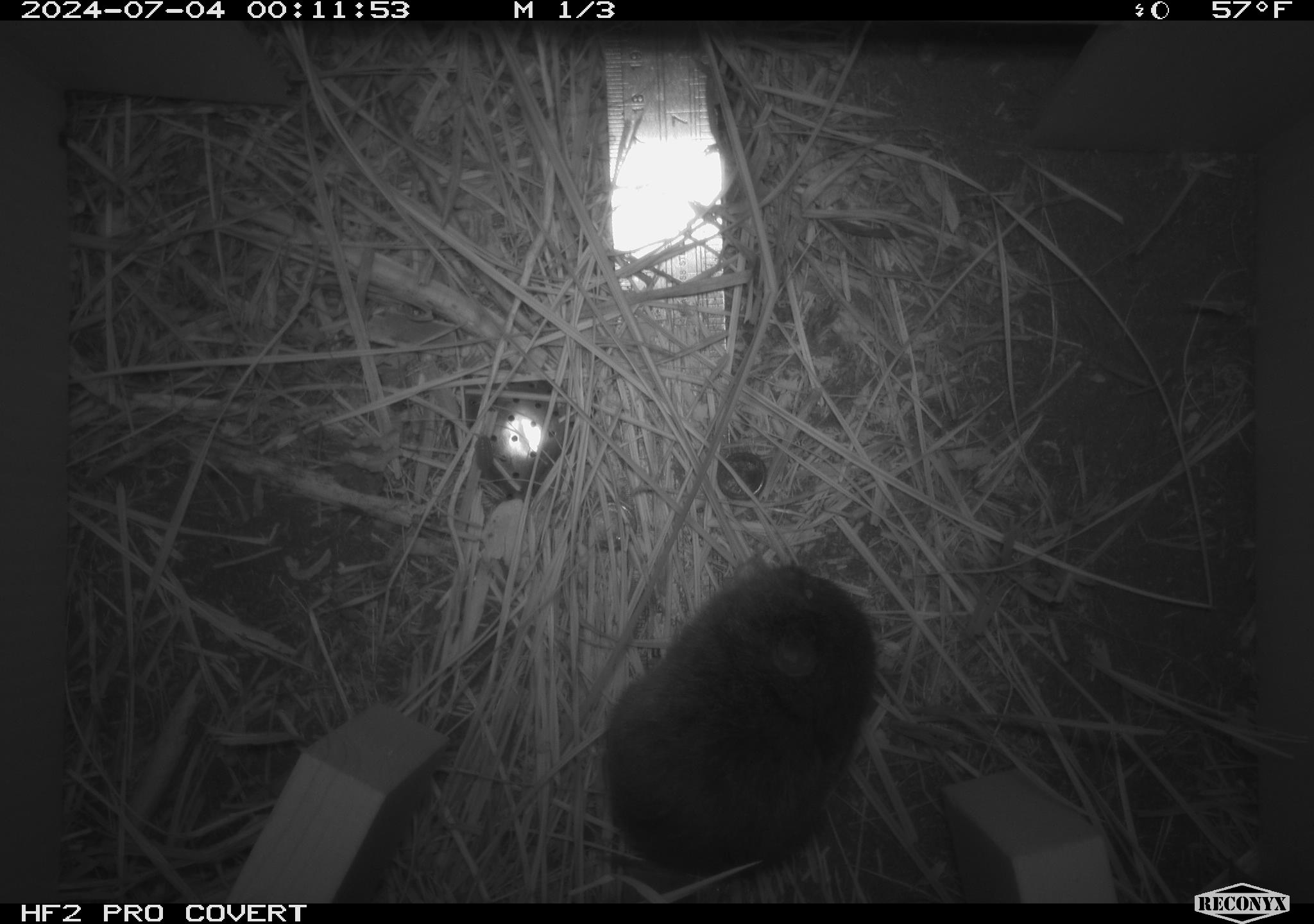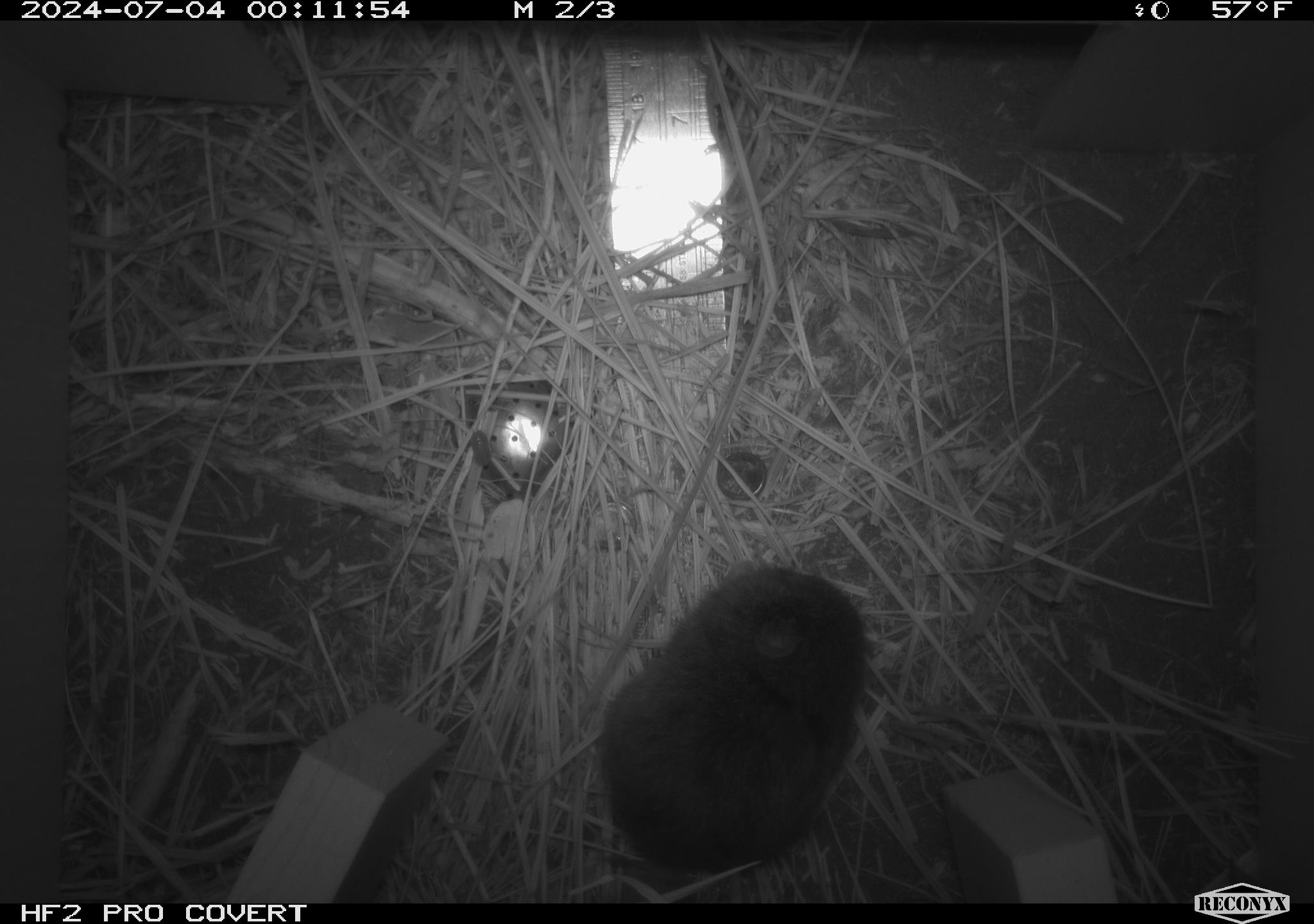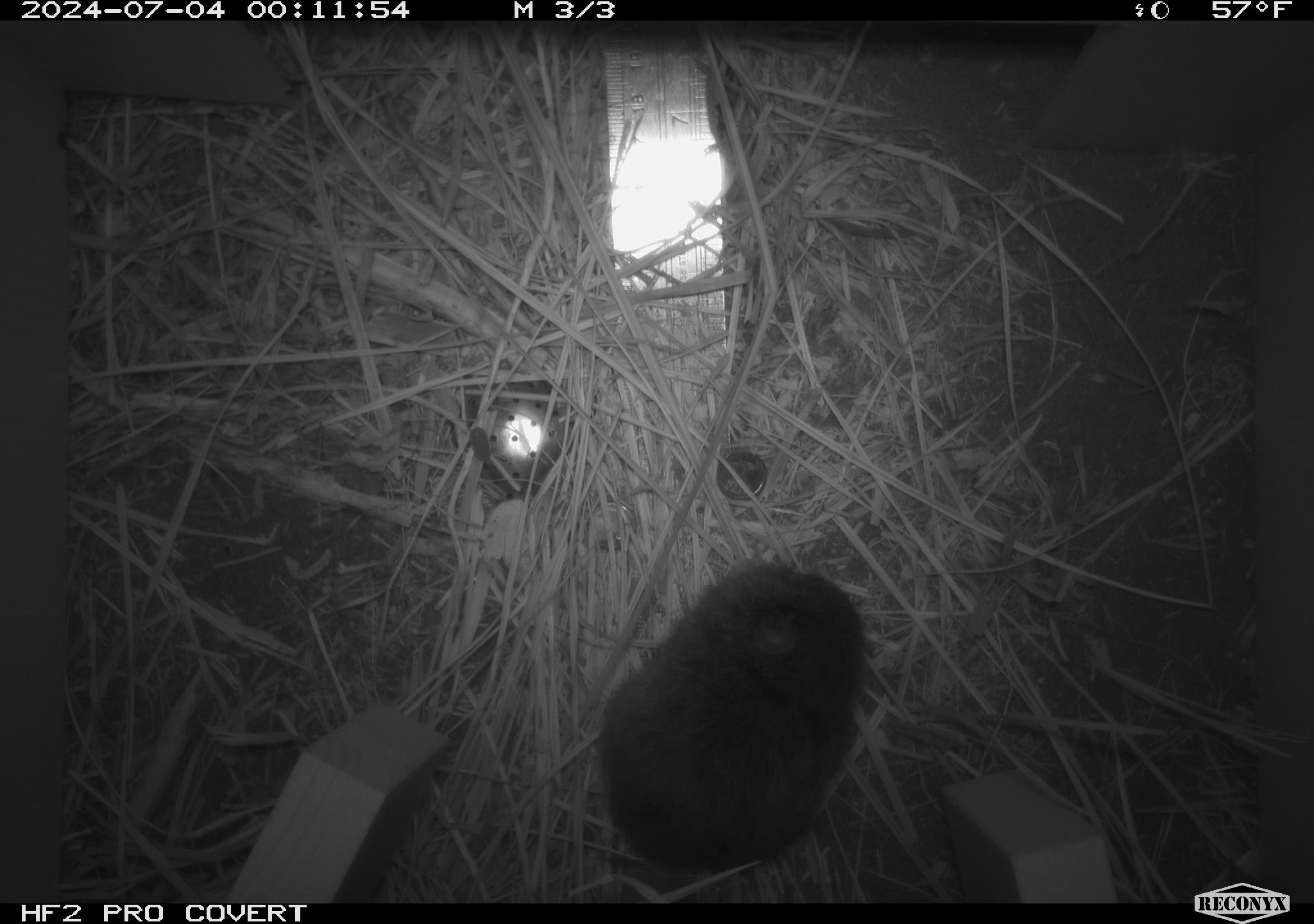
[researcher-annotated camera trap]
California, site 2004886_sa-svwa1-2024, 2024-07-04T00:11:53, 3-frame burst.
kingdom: Animalia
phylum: Chordata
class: Mammalia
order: Rodentia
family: Cricetidae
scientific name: Arvicolinae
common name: voles, lemmings, and muskrats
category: arvicolinae subfamily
Arvicolinae subfamily (voles, lemmings, and muskrats) (Arvicolinae).